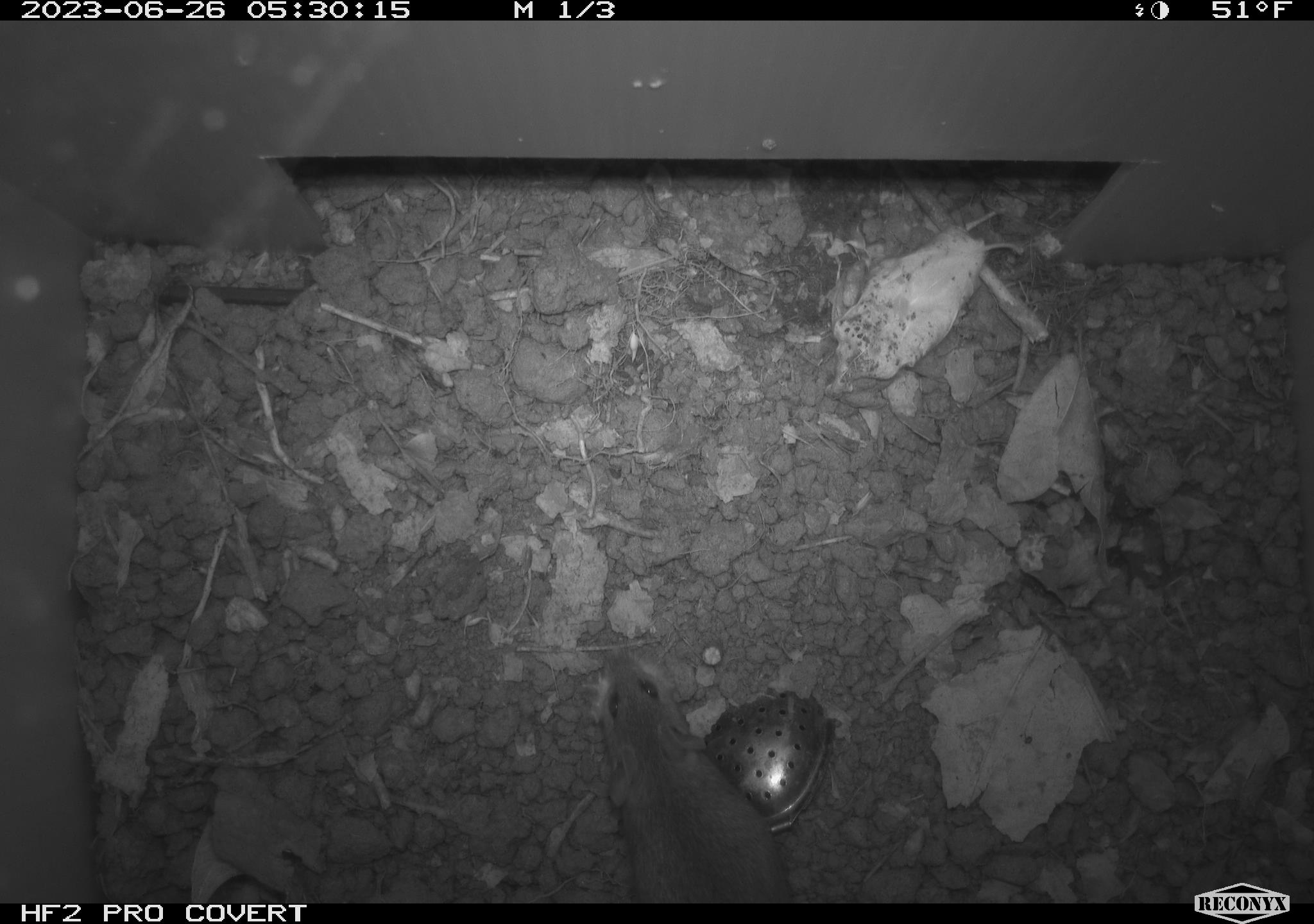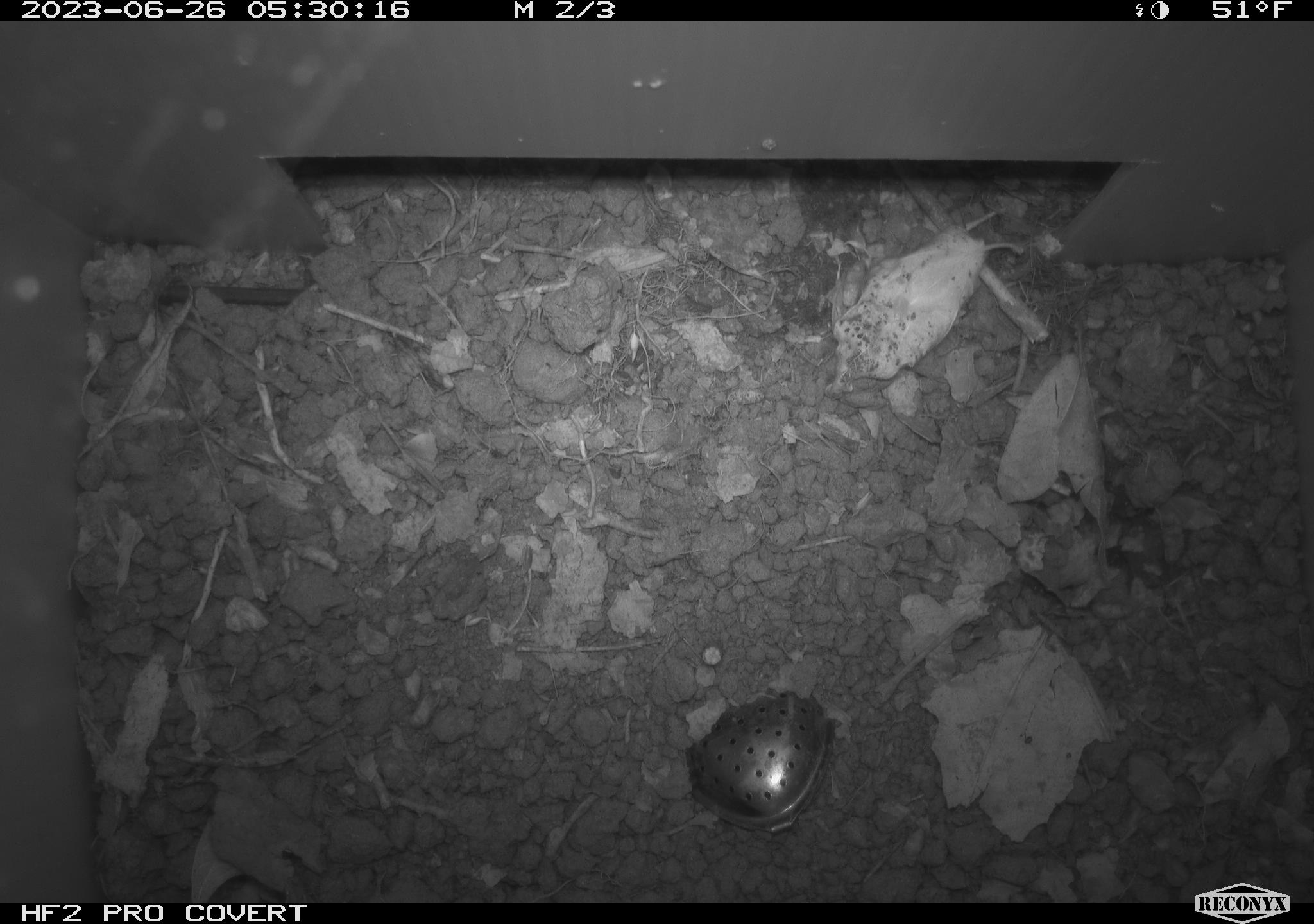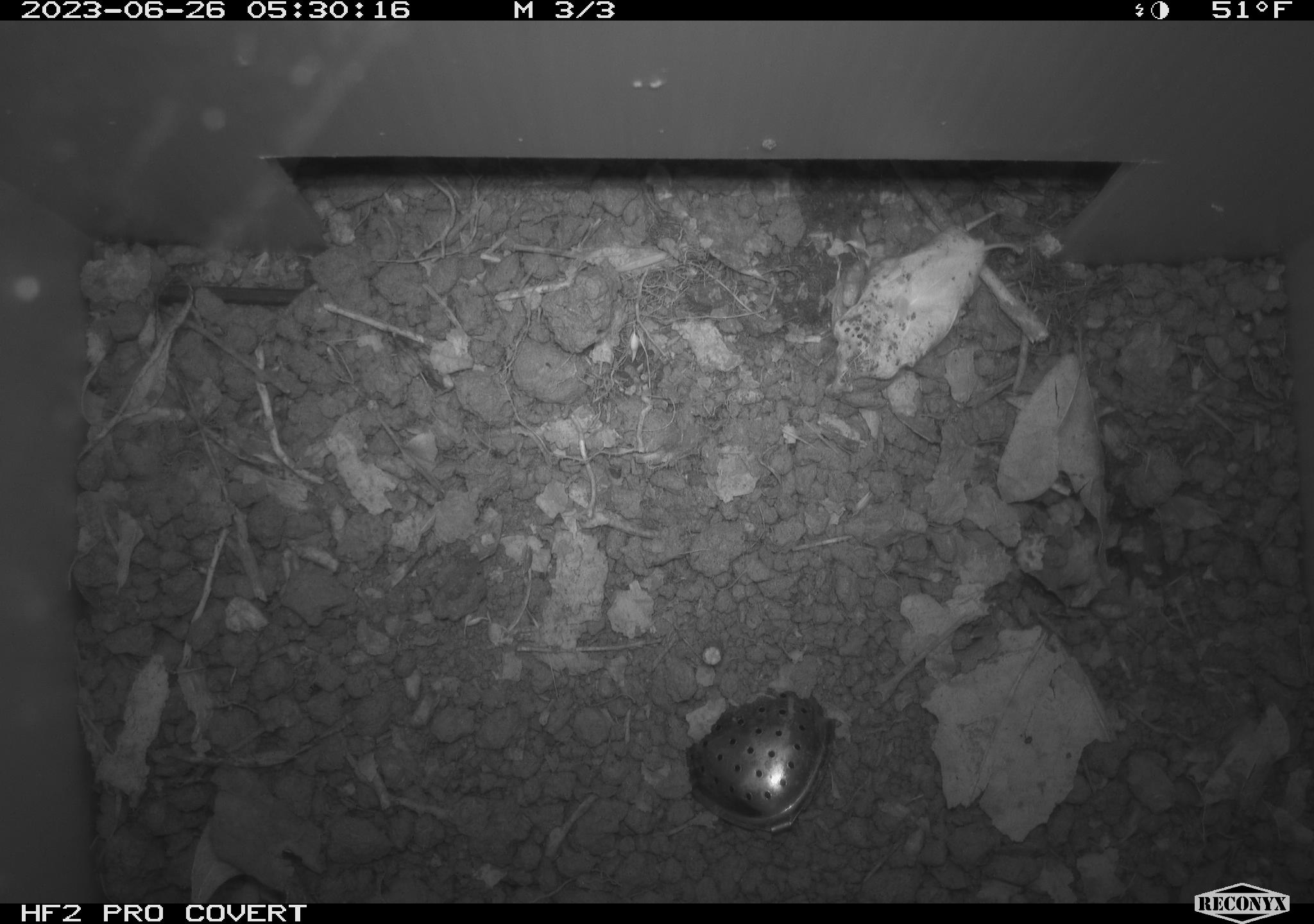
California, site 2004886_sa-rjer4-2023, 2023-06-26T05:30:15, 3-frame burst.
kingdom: Animalia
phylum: Chordata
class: Mammalia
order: Rodentia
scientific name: Rodentia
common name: mouse species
Mouse species (Rodentia).